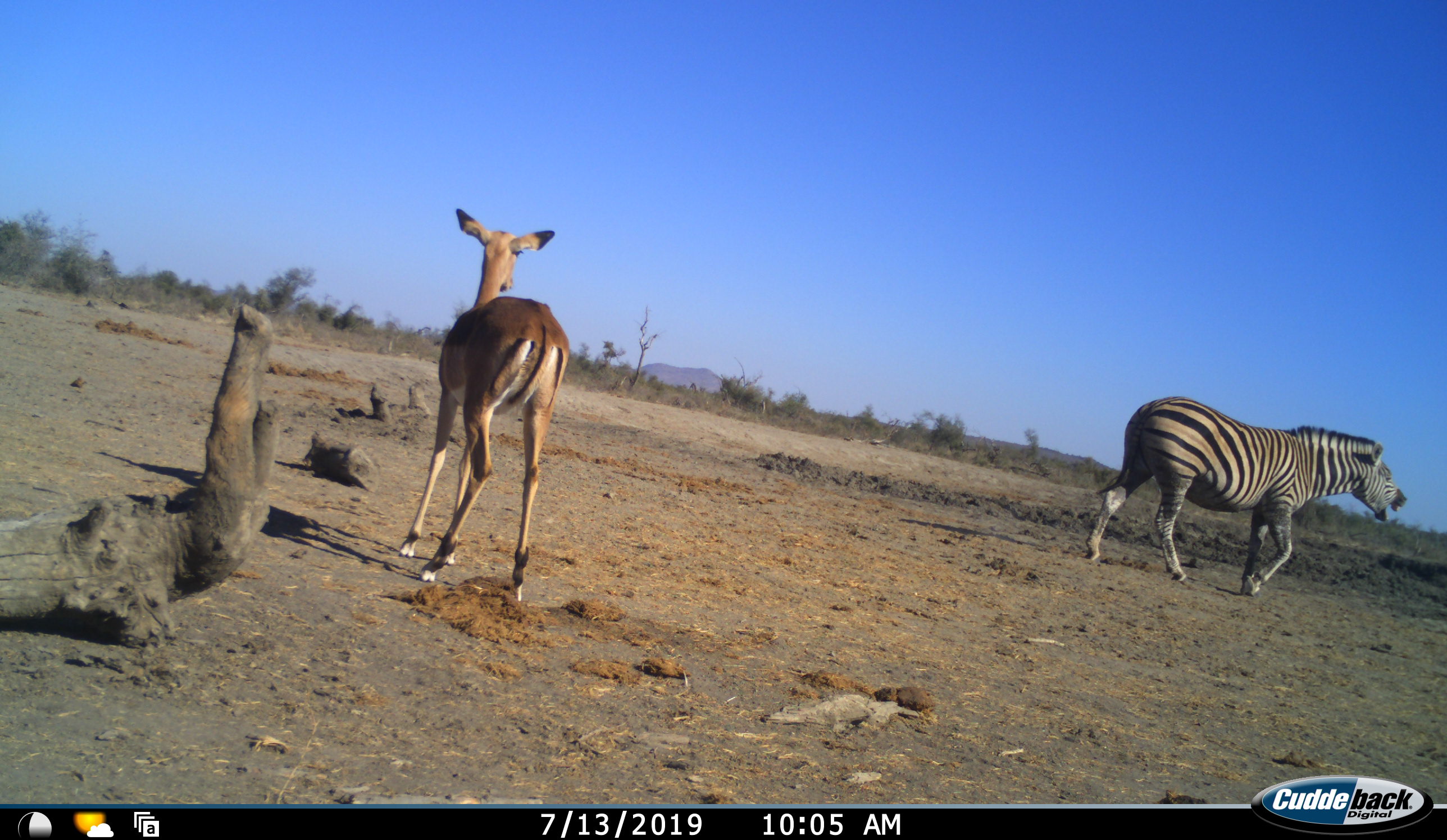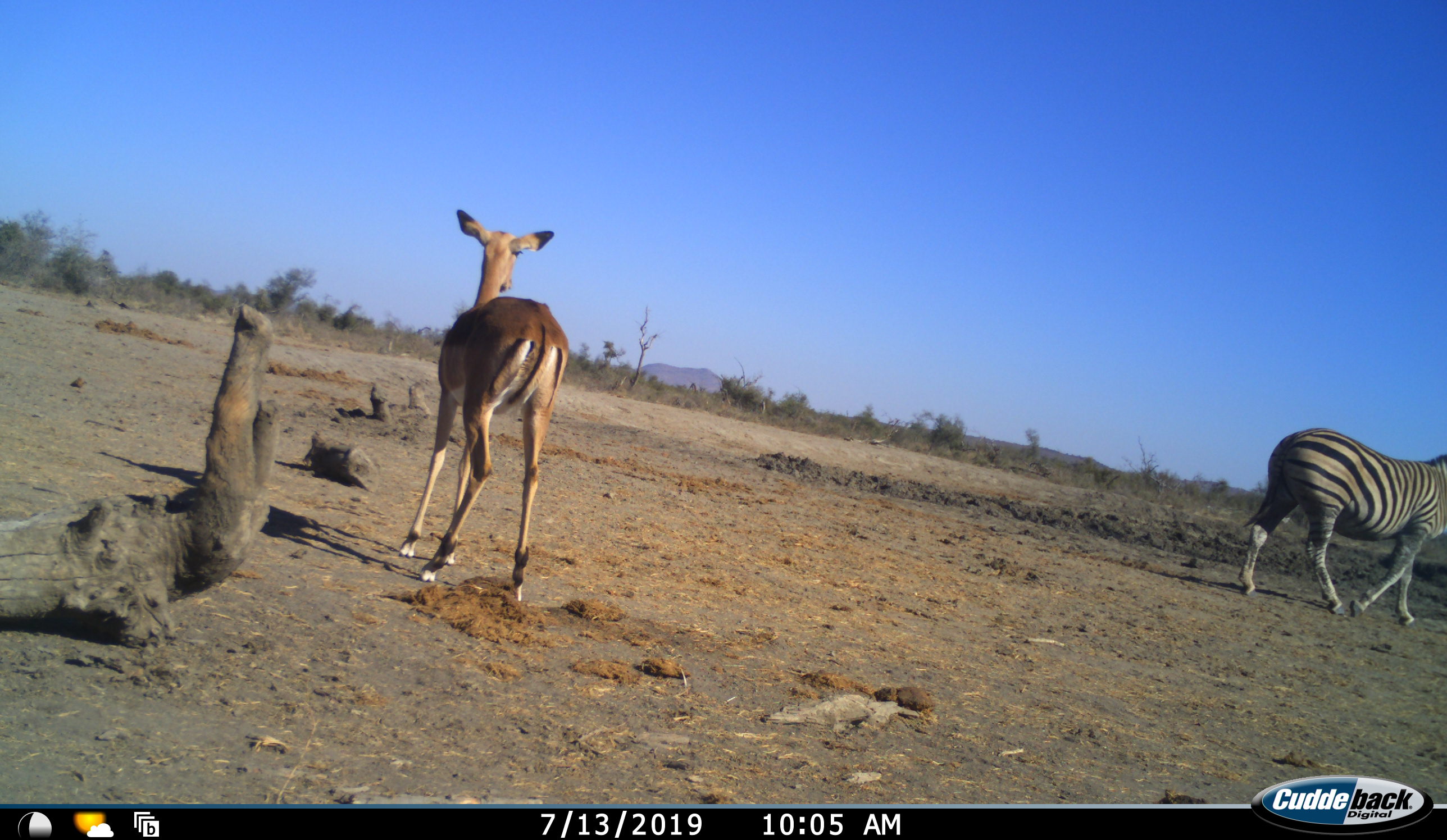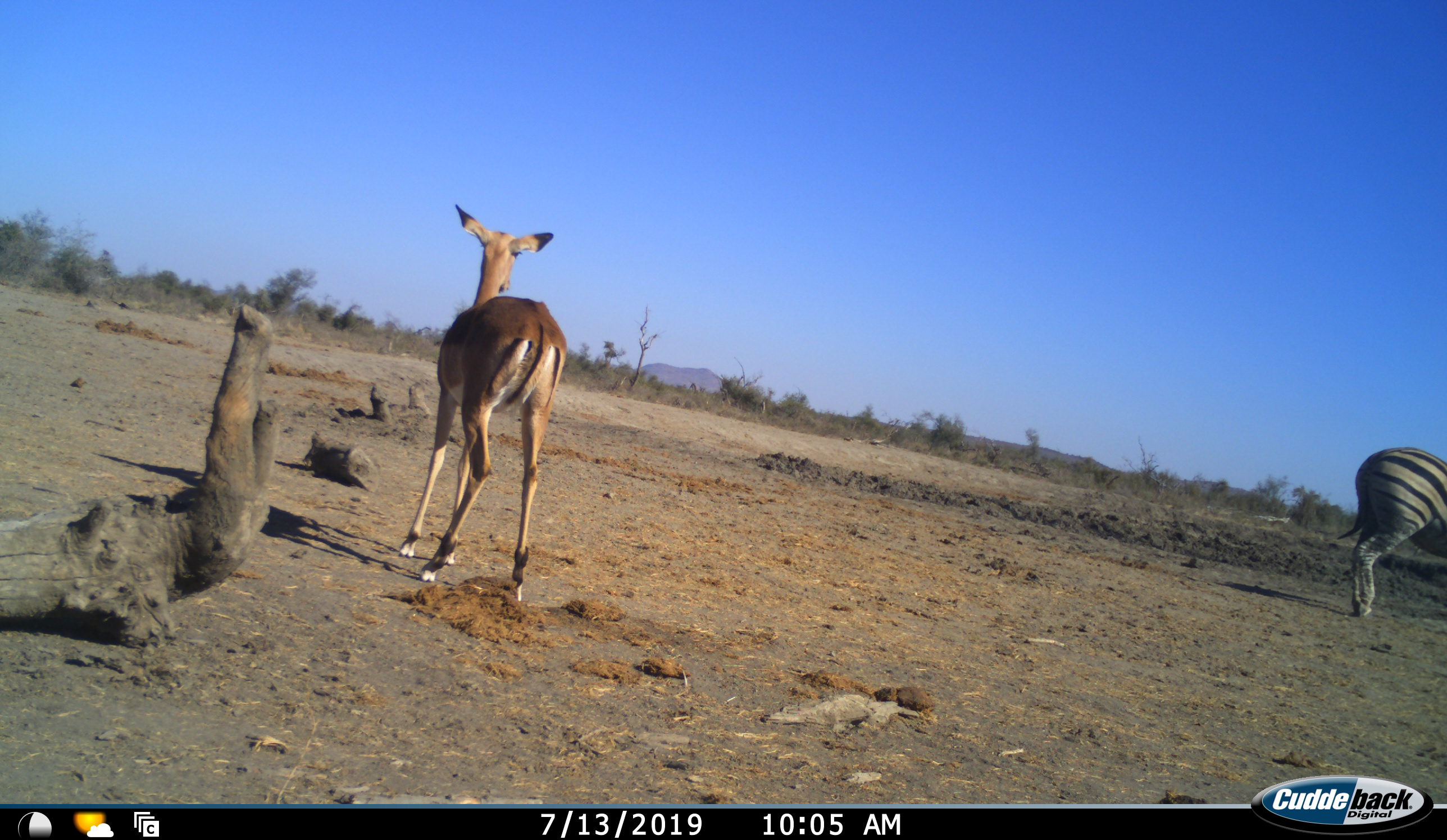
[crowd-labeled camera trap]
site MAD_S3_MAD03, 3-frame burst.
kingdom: Animalia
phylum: Chordata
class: Mammalia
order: Artiodactyla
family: Bovidae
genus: Aepyceros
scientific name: Aepyceros melampus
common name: impala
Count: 1.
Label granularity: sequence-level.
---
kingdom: Animalia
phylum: Chordata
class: Mammalia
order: Perissodactyla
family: Equidae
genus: Equus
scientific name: Equus quagga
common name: plains zebra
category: zebraplains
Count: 1.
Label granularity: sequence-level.